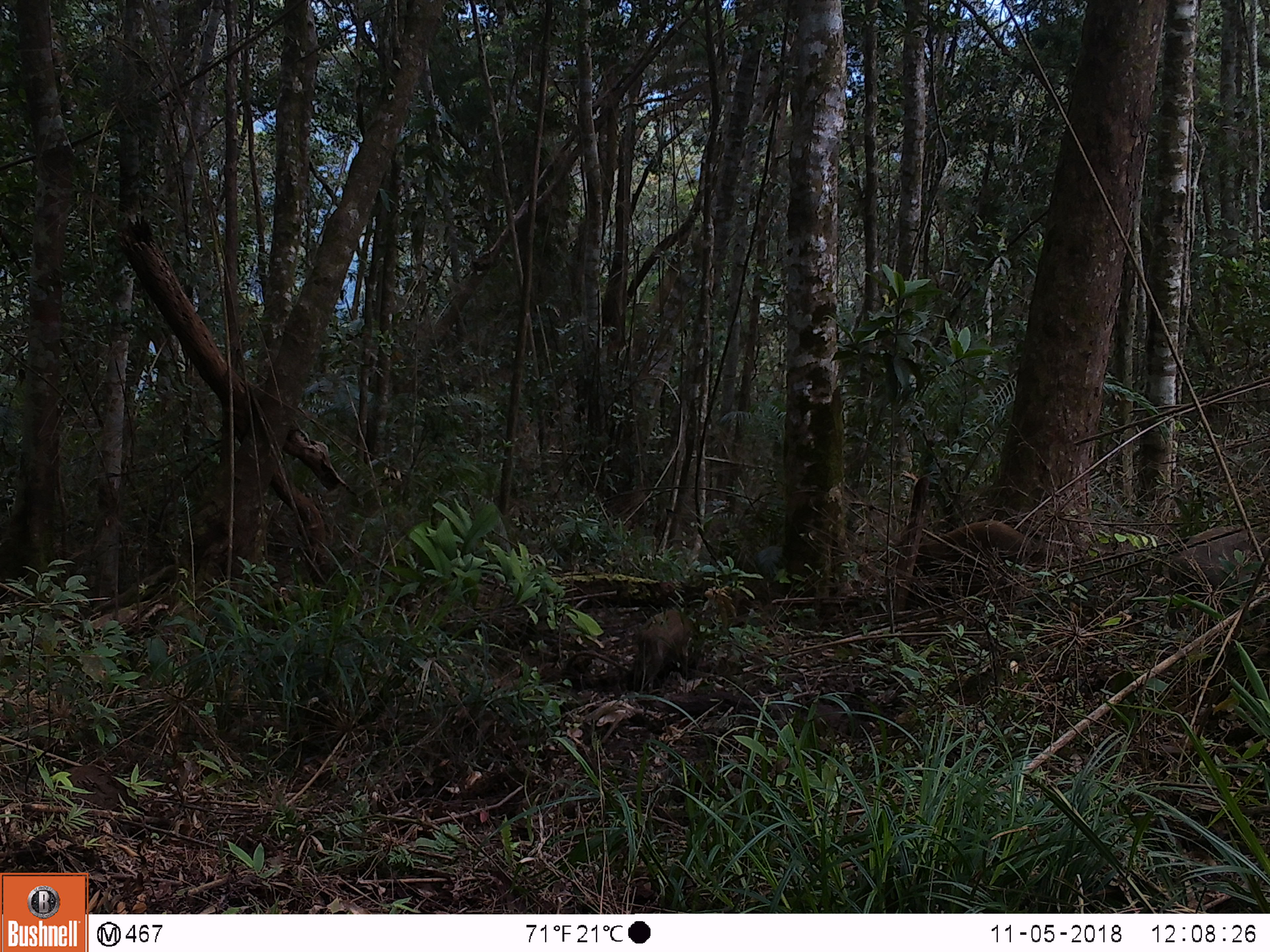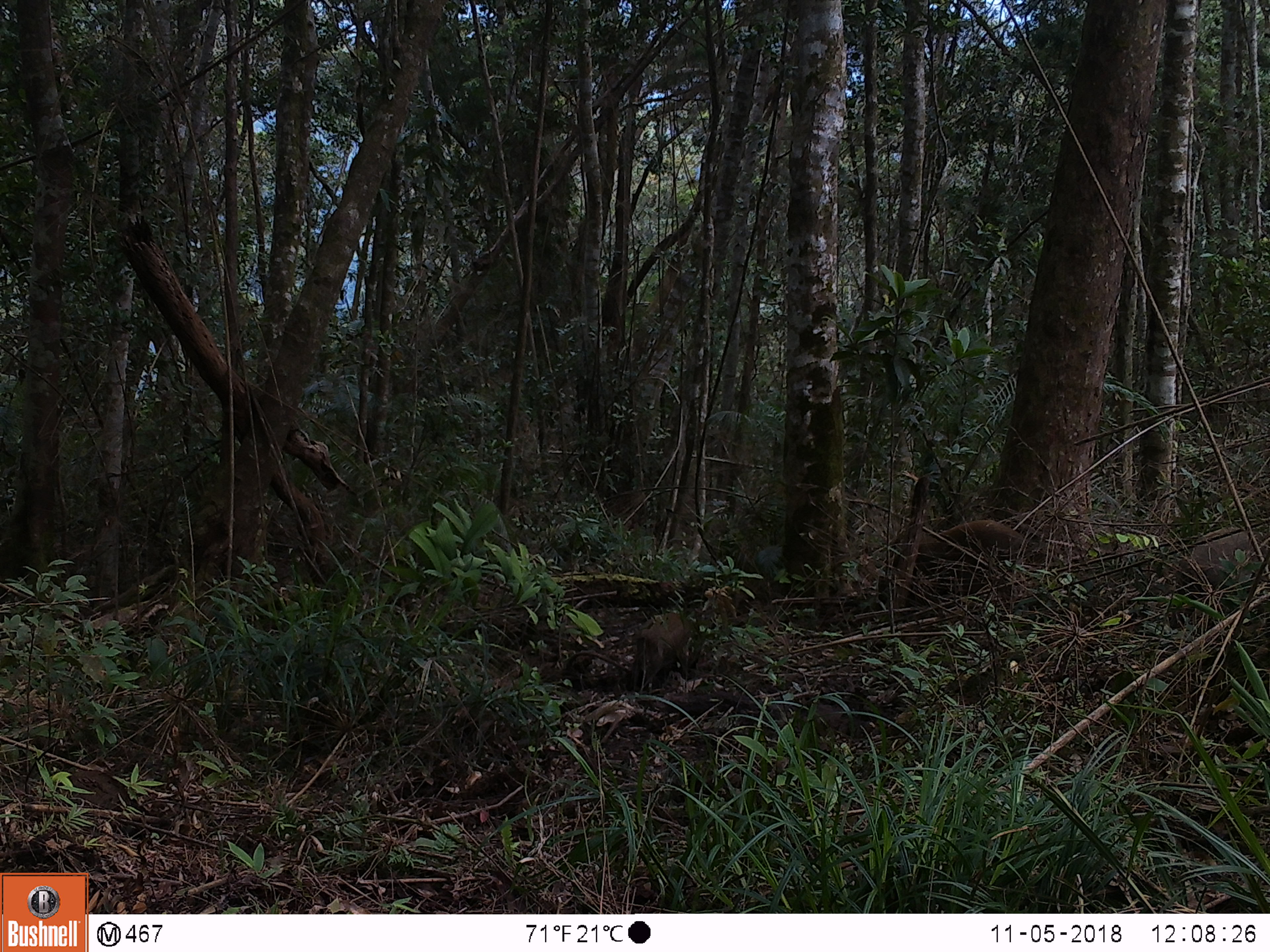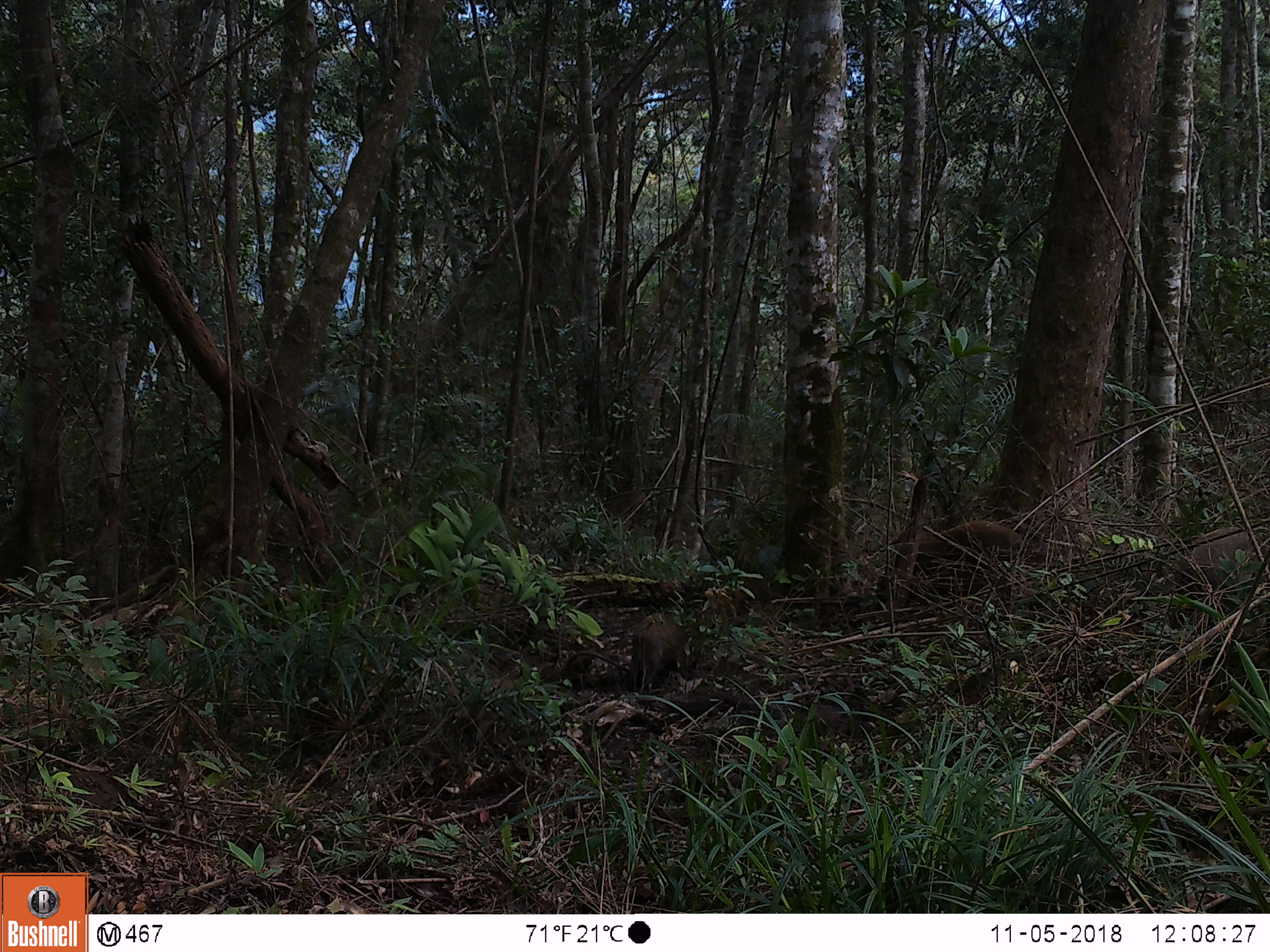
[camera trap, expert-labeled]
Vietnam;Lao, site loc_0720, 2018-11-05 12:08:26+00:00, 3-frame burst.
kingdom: Animalia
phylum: Chordata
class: Mammalia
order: Artiodactyla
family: Suidae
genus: Sus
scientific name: Sus scrofa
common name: eurasian wild pig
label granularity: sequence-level